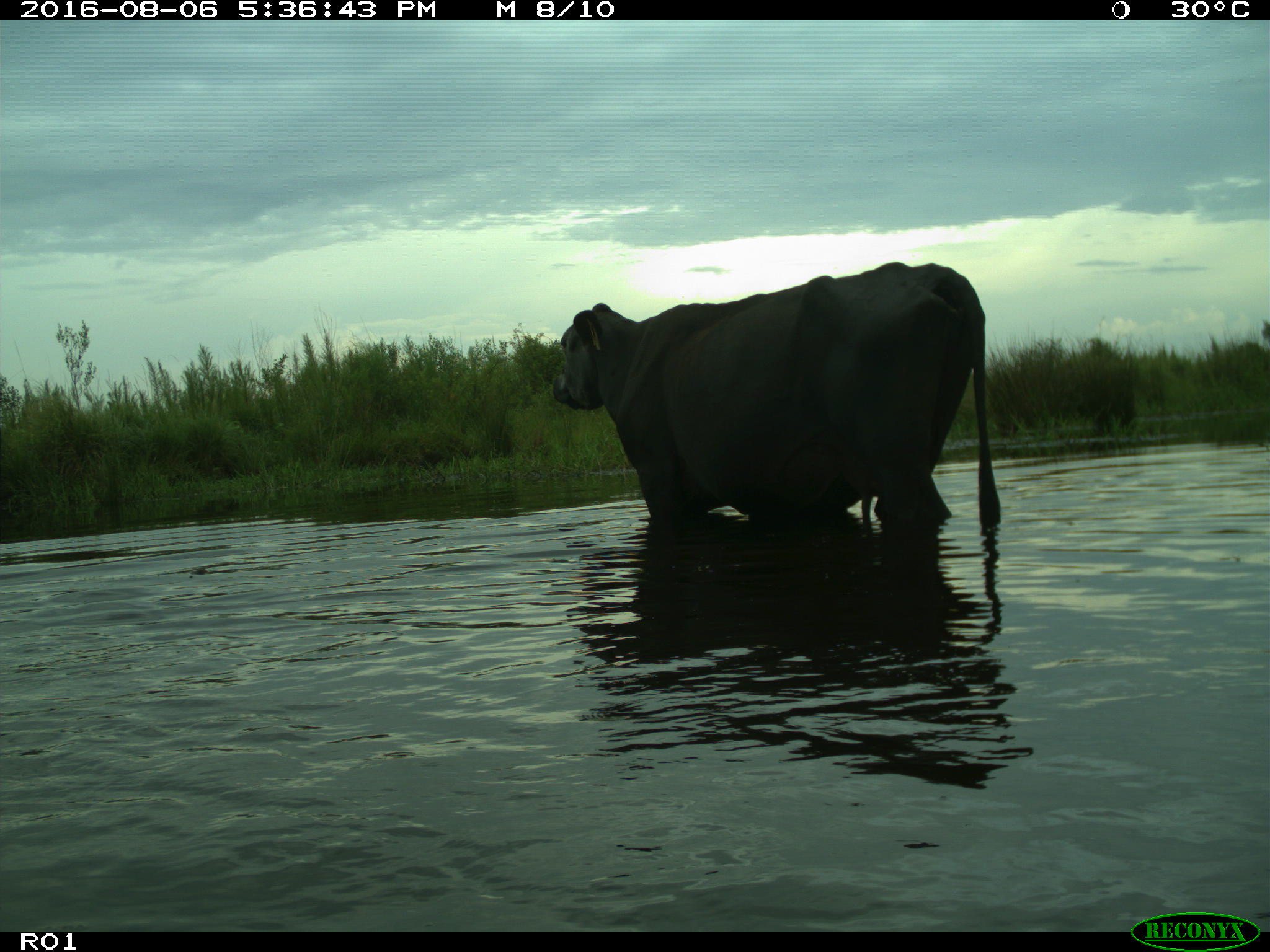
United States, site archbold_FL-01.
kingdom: Animalia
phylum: Chordata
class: Mammalia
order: Artiodactyla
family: Bovidae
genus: Bos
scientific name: Bos taurus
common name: domestic cow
Bos taurus (domestic cow).